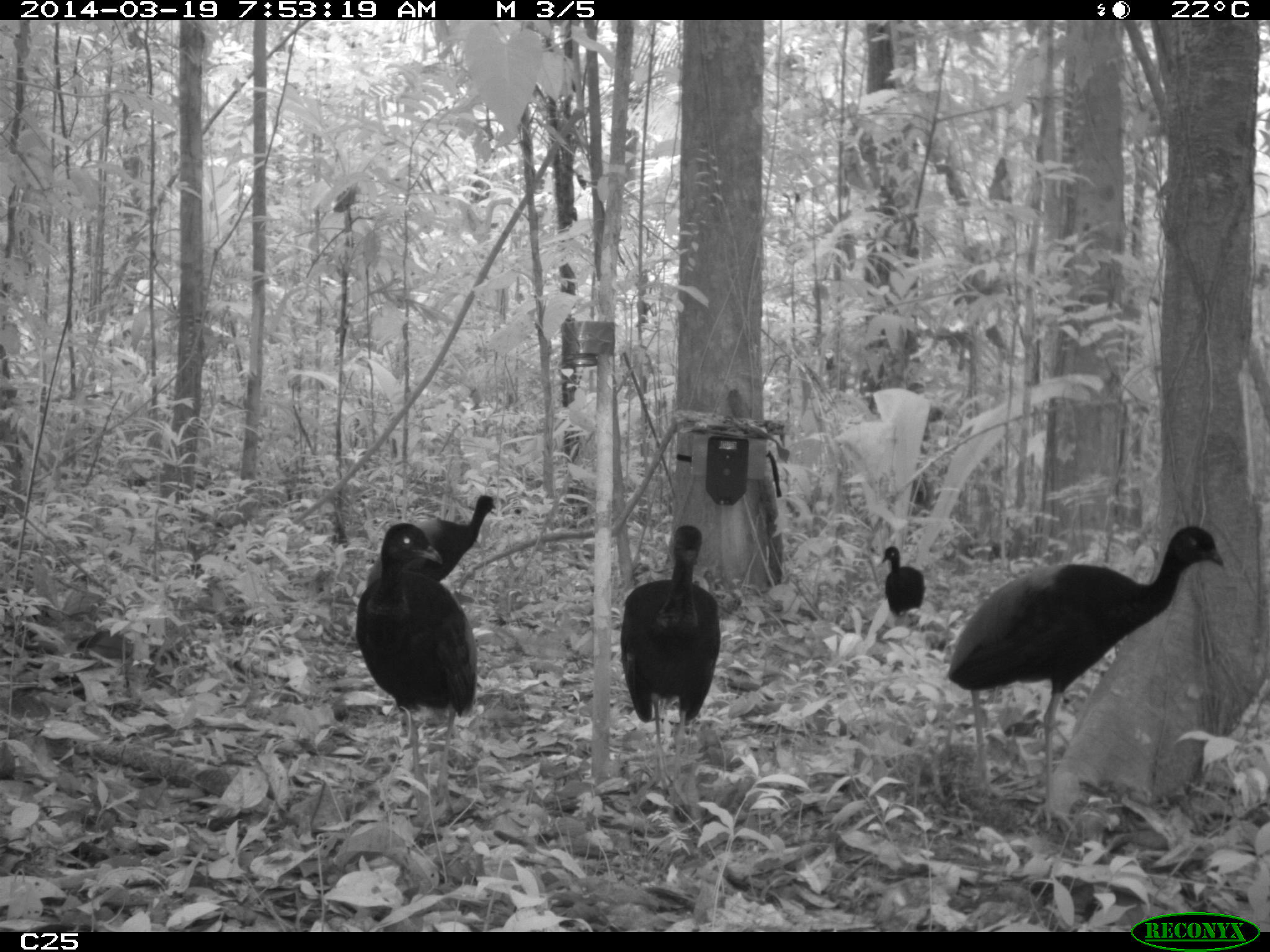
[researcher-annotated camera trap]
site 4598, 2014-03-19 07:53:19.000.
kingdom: Animalia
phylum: Chordata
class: Aves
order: Gruiformes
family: Psophiidae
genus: Psophia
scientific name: Psophia crepitans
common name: gray-winged trumpeter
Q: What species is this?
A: Psophia crepitans (gray-winged trumpeter).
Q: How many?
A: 6.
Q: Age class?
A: Adult.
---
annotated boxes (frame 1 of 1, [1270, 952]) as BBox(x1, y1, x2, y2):
psophia crepitans: BBox(945, 524, 1224, 832); BBox(354, 521, 478, 826); BBox(618, 524, 723, 826); BBox(365, 494, 497, 587); BBox(881, 546, 925, 626)